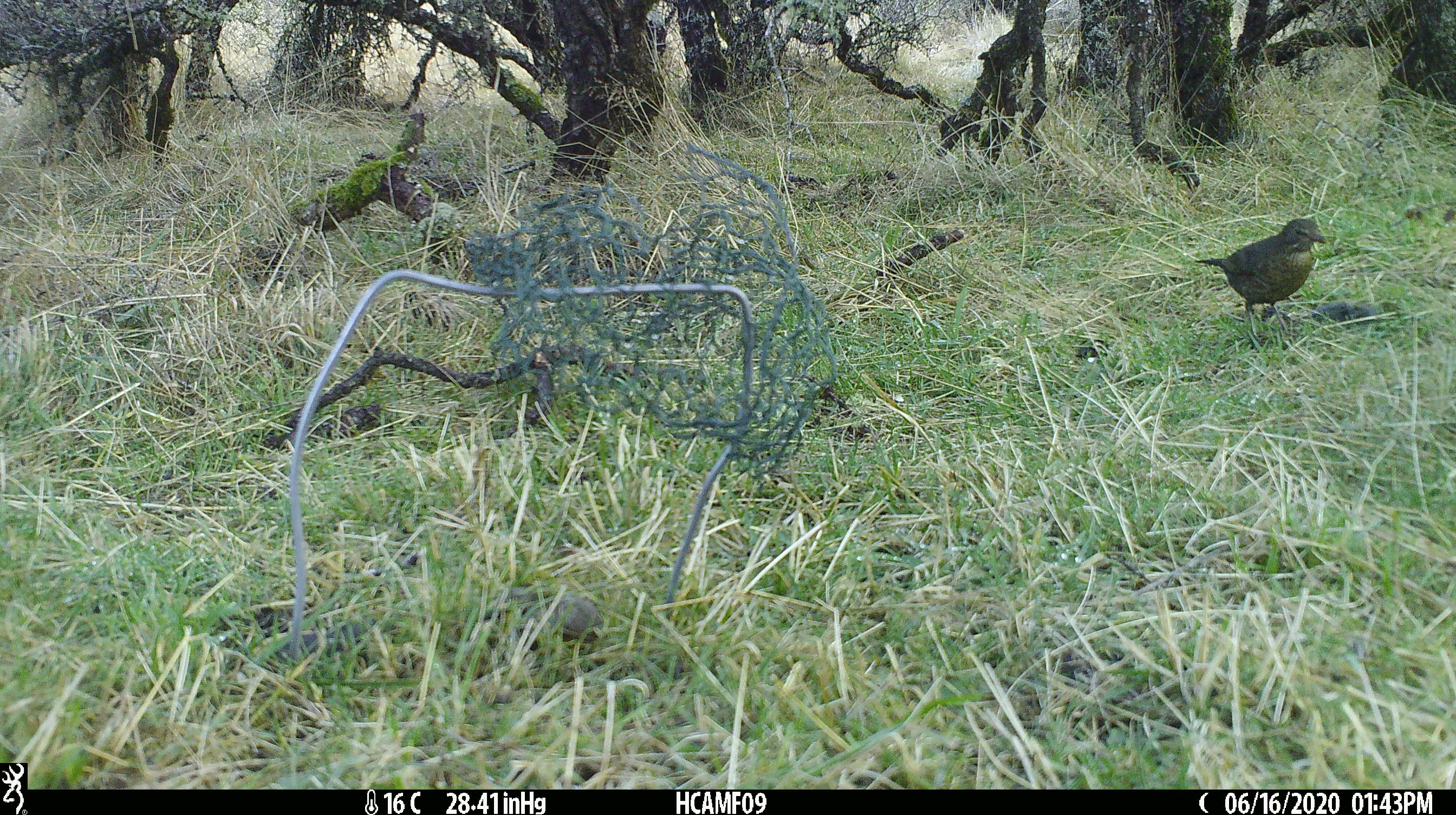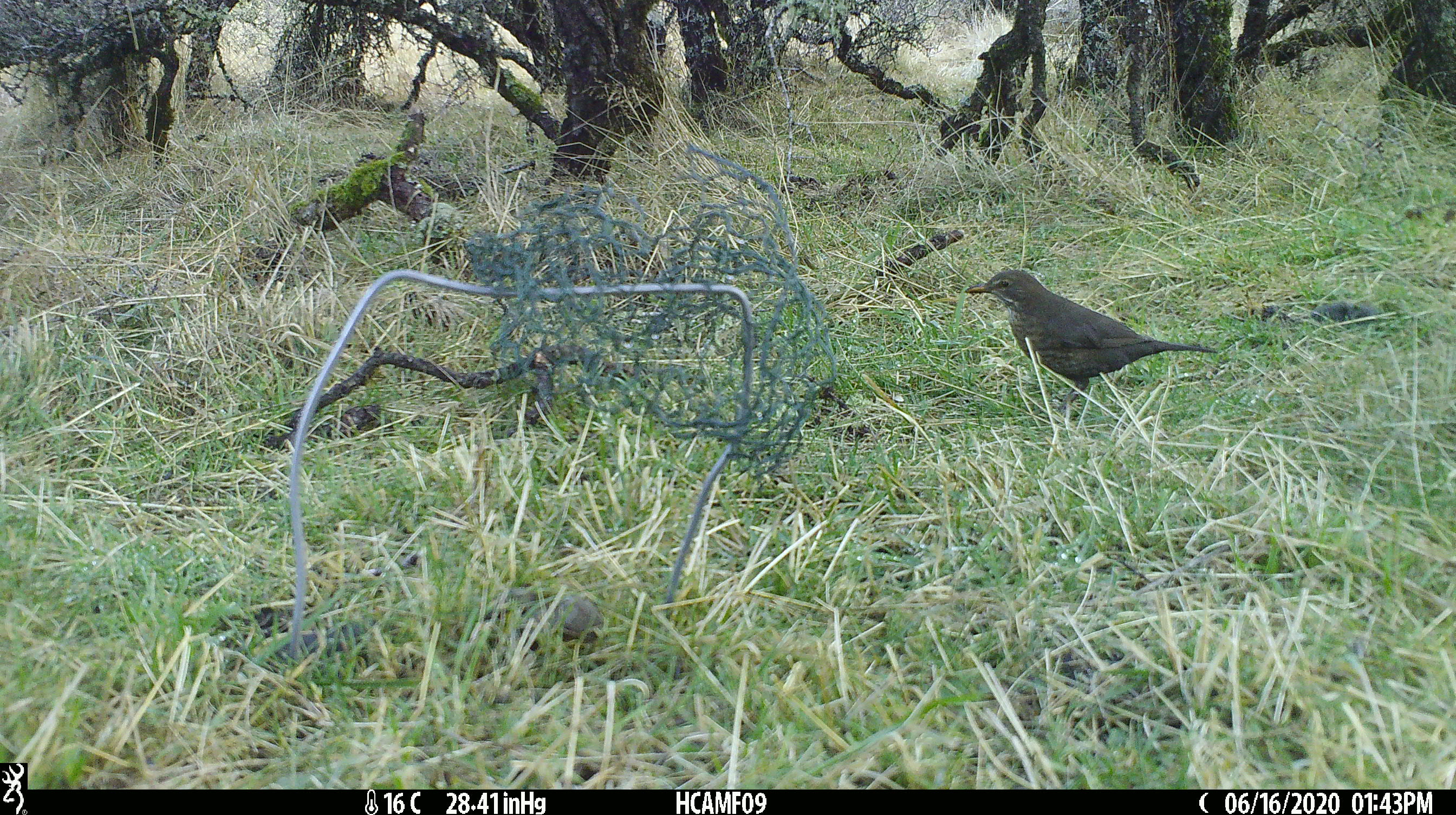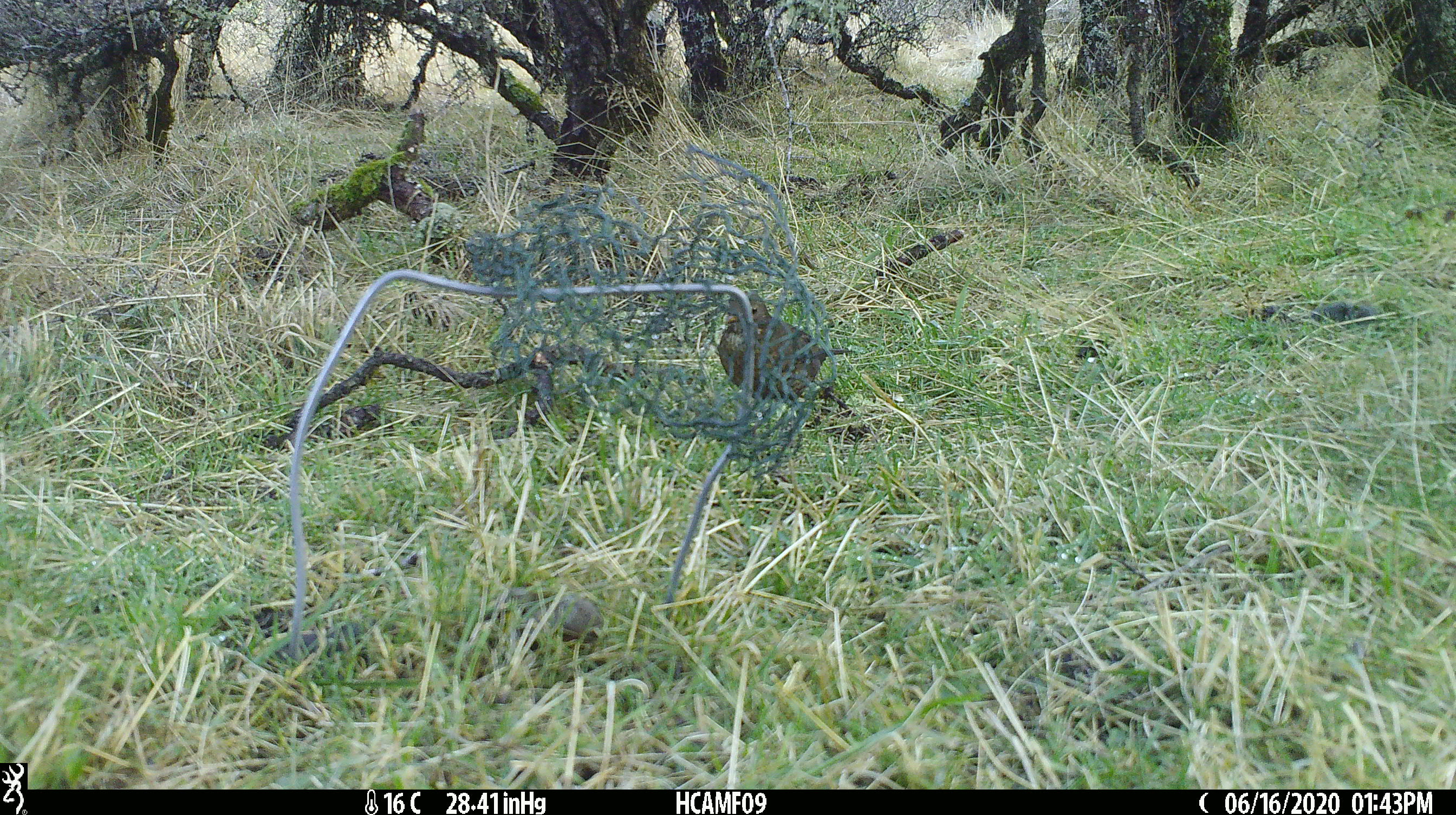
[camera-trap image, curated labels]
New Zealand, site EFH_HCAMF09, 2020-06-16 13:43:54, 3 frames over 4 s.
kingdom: Animalia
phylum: Chordata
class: Aves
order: Passeriformes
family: Turdidae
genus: Turdus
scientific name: Turdus philomelos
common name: song thrush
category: thrush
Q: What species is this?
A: Thrush (song thrush) (Turdus philomelos).